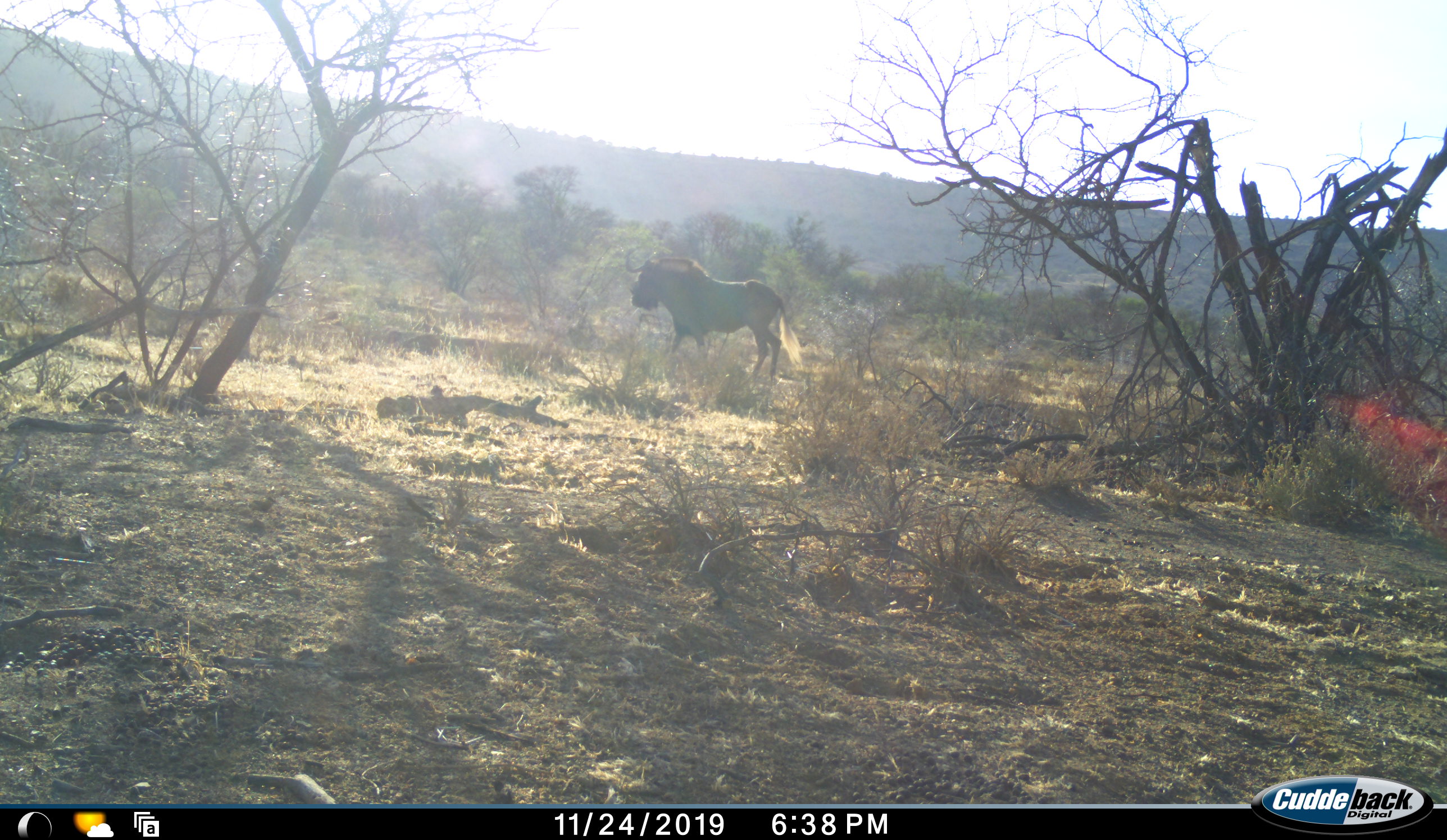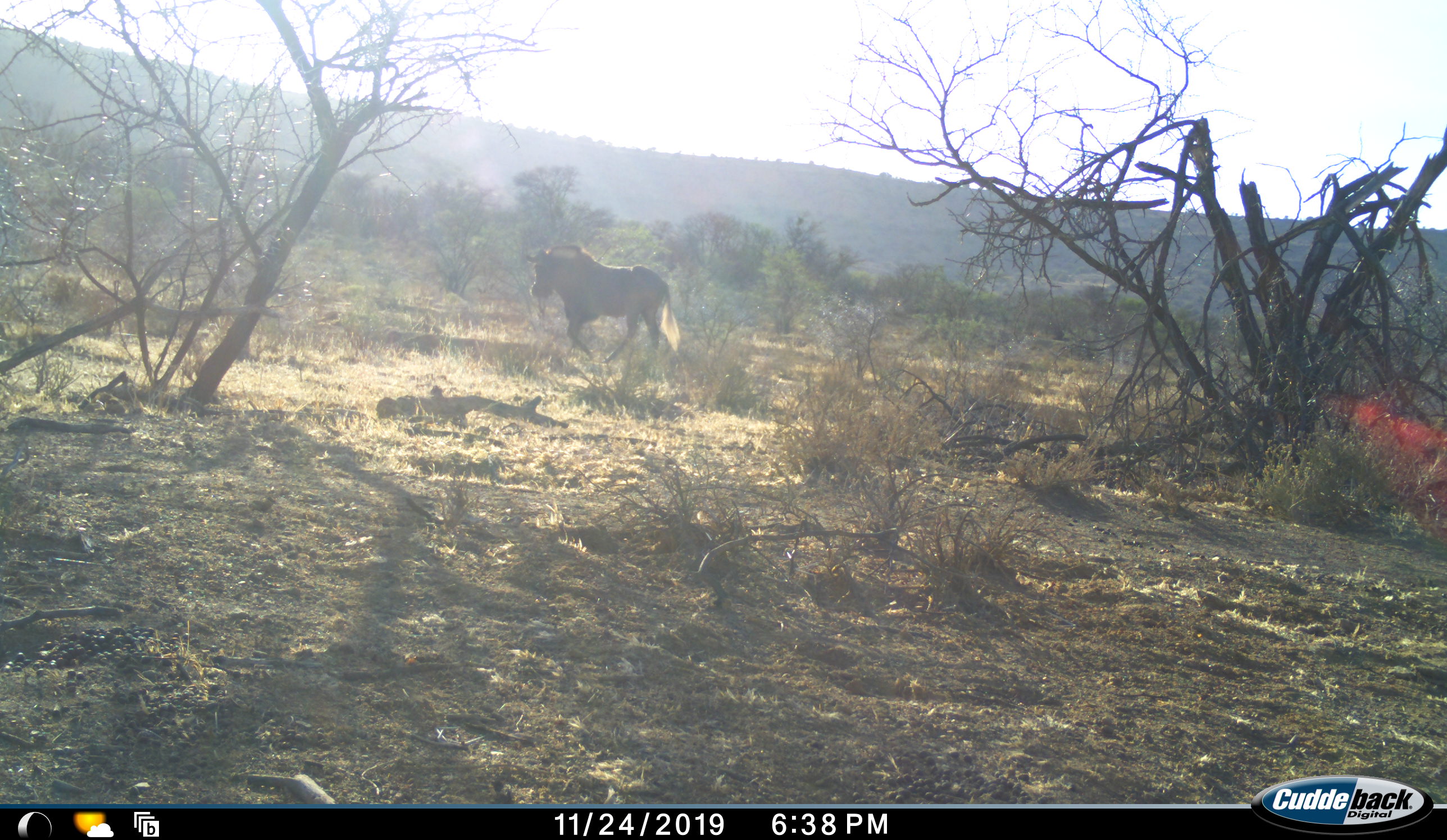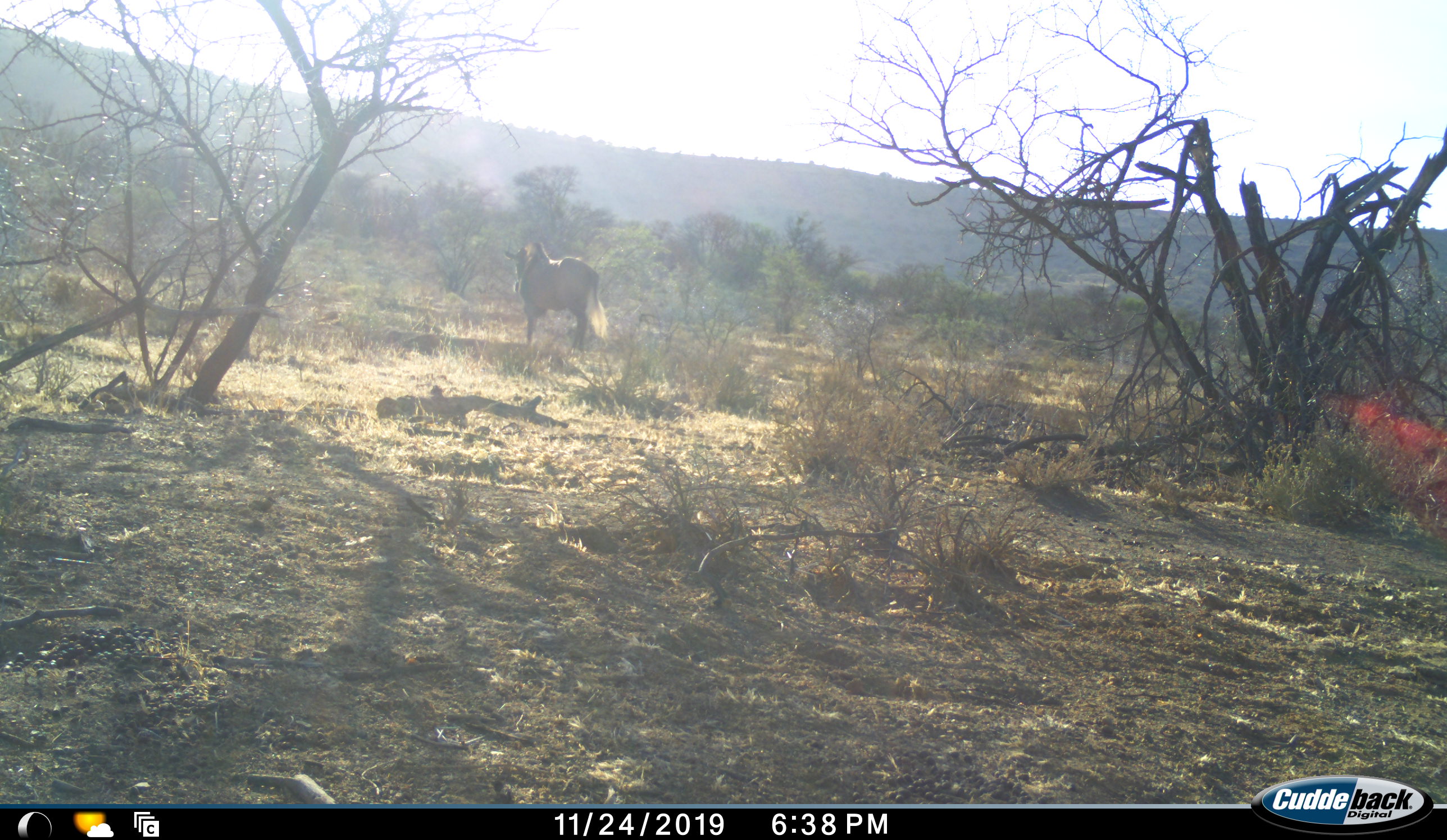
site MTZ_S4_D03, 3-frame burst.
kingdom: Animalia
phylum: Chordata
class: Mammalia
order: Artiodactyla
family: Bovidae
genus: Connochaetes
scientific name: Connochaetes gnou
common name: black wildebeest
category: wildebeestblack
Wildebeestblack (black wildebeest) (Connochaetes gnou), count 1. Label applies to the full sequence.